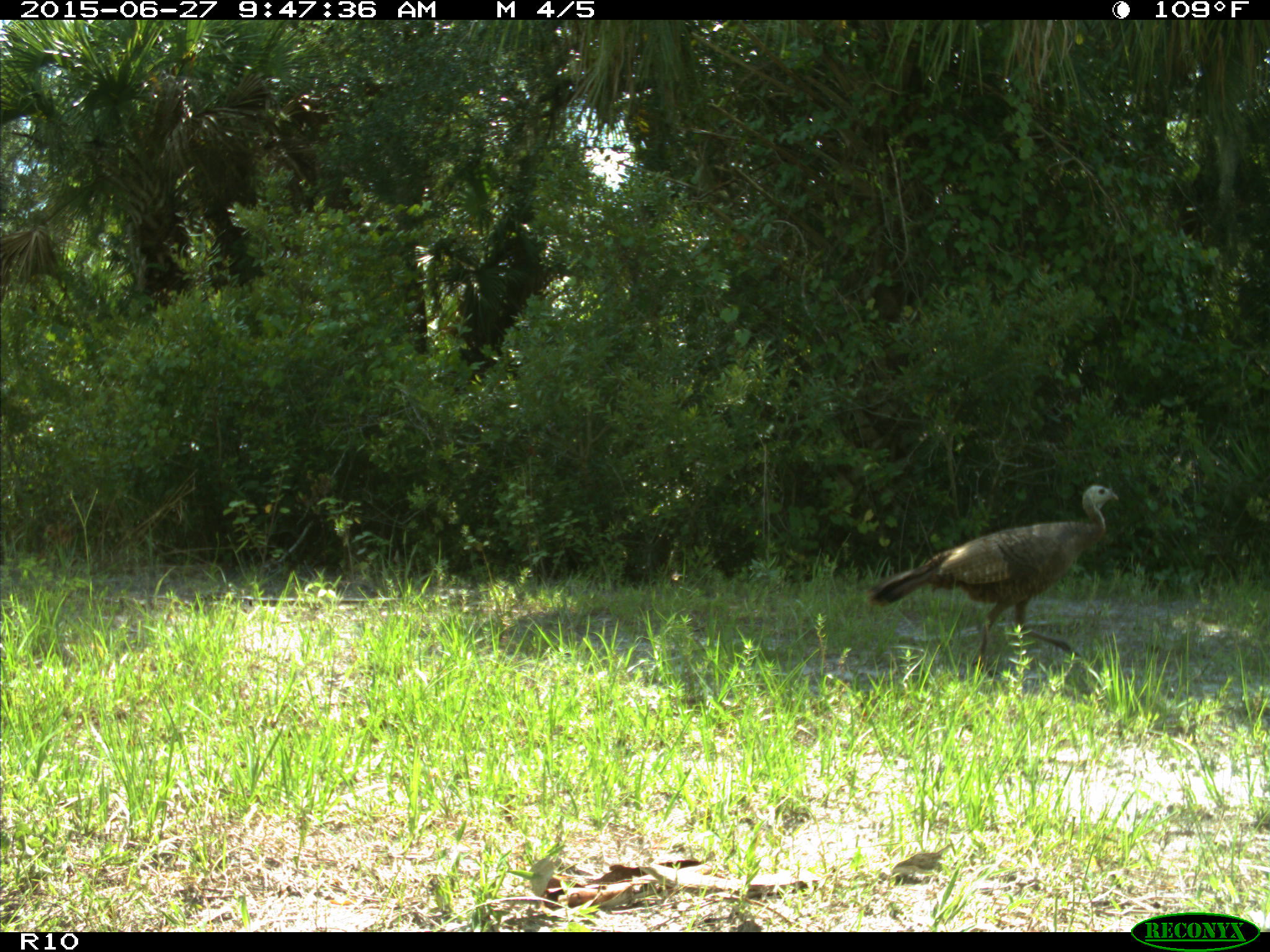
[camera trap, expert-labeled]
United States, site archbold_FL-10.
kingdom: Animalia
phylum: Chordata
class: Aves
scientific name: Aves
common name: birds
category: unidentified bird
Unidentified bird (birds) (Aves).